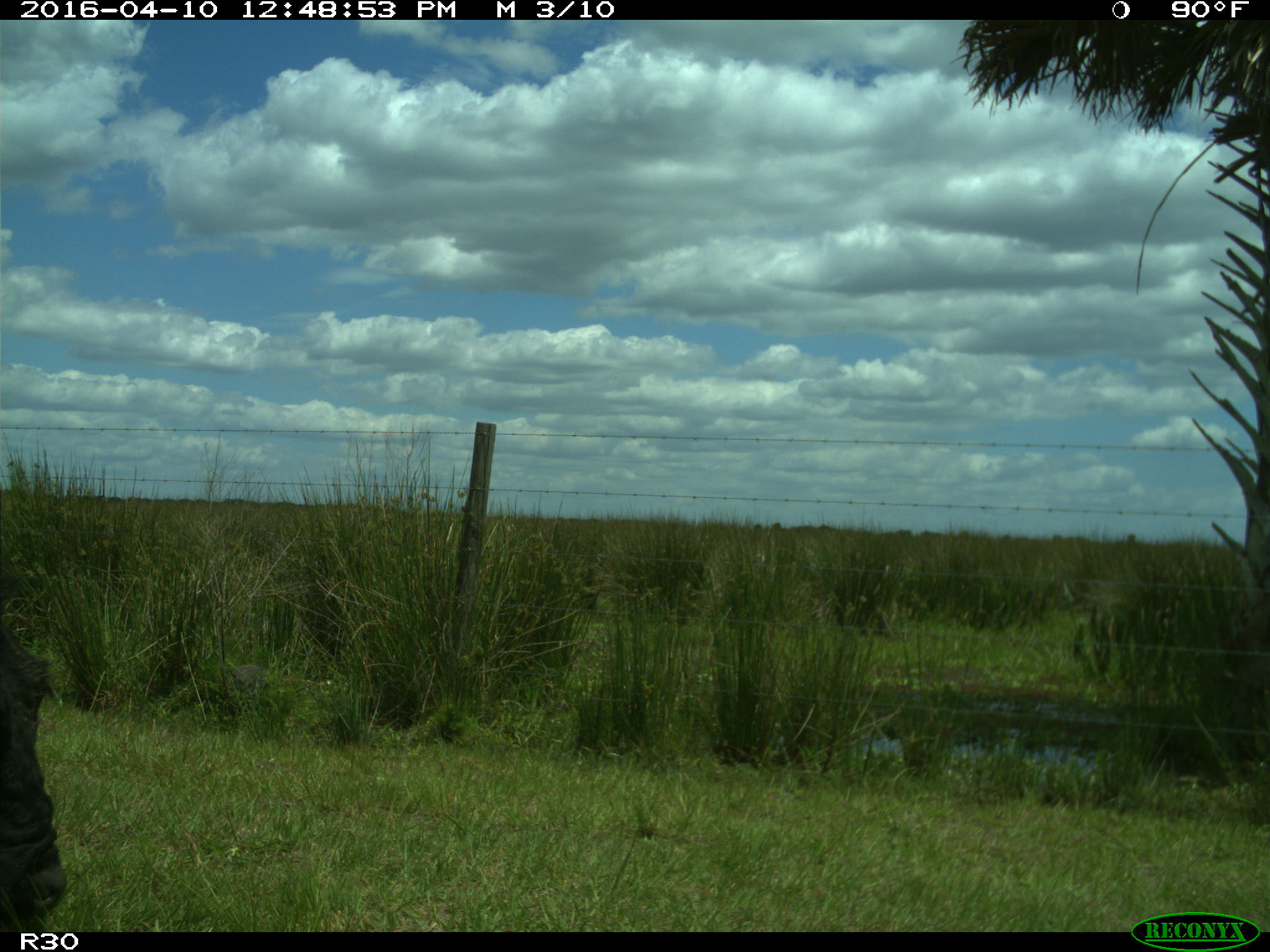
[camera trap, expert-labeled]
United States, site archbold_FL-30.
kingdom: Animalia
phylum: Chordata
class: Mammalia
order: Artiodactyla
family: Bovidae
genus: Bos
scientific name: Bos taurus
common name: domestic cow